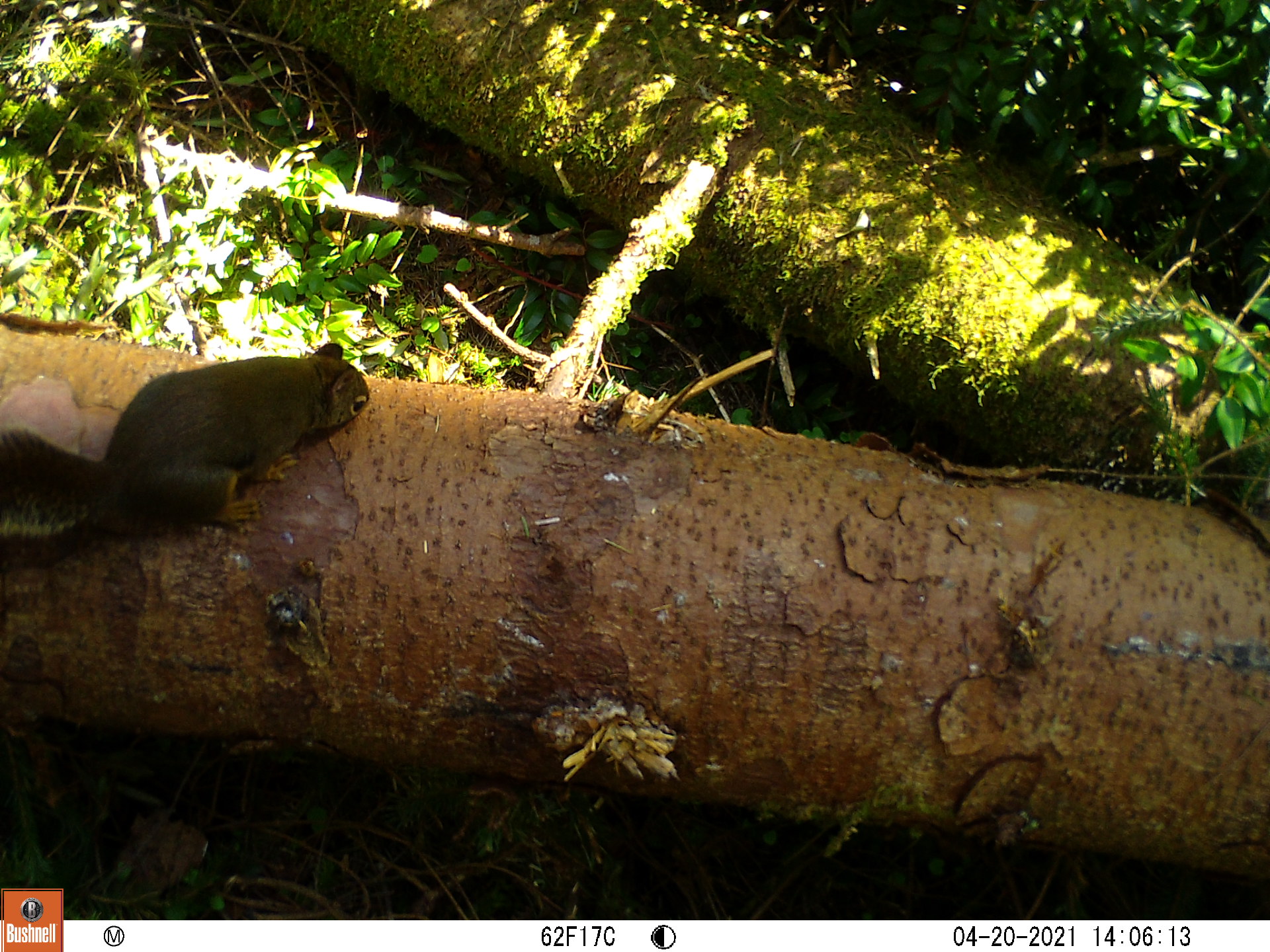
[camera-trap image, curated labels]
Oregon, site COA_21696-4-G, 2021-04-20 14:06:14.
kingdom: Animalia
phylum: Chordata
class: Mammalia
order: Rodentia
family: Sciuridae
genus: Tamiasciurus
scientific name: Tamiasciurus douglasii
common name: douglas squirrel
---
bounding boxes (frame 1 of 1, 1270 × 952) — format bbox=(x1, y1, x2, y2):
douglas squirrel: bbox=(0, 324, 385, 561)